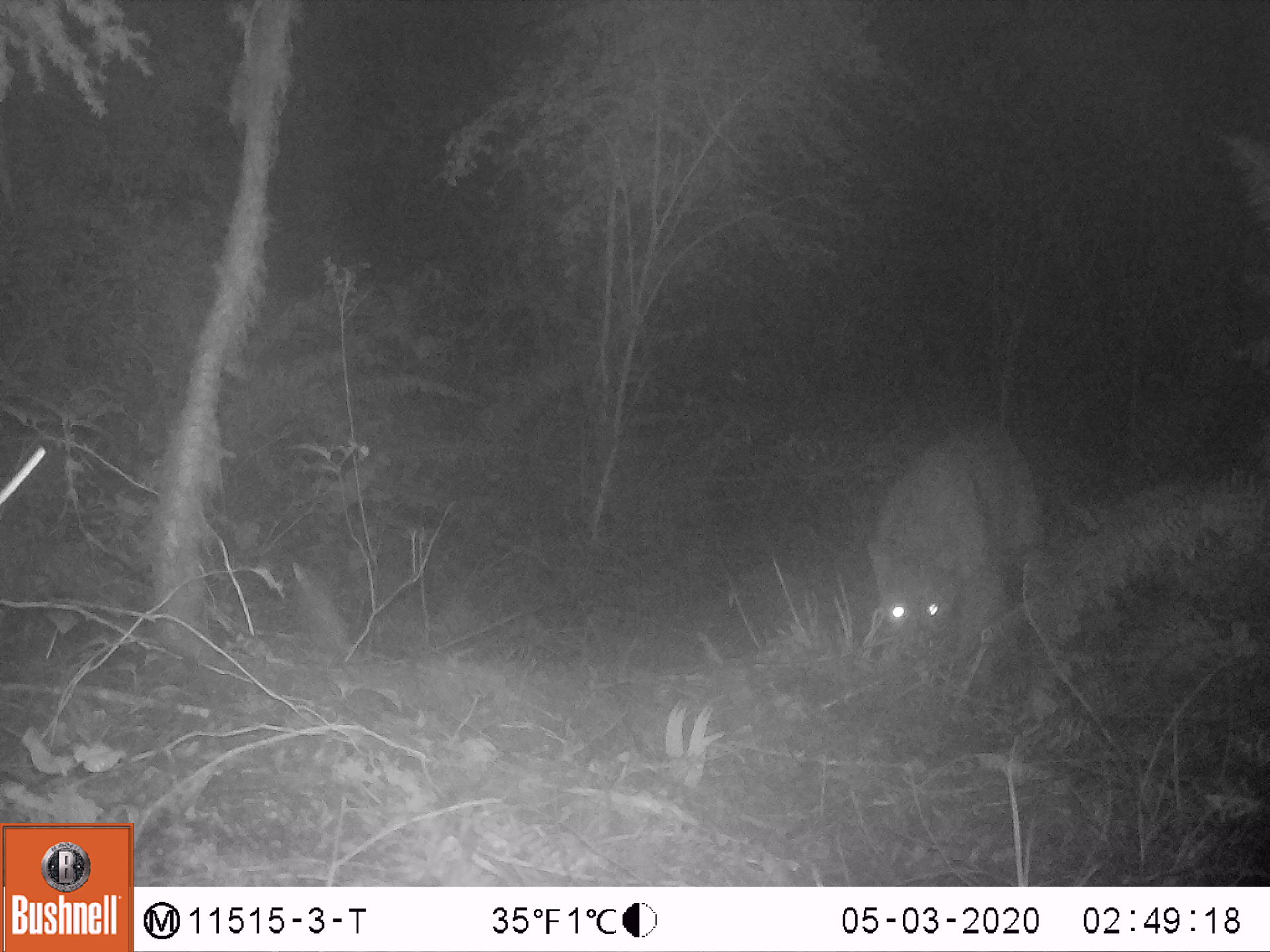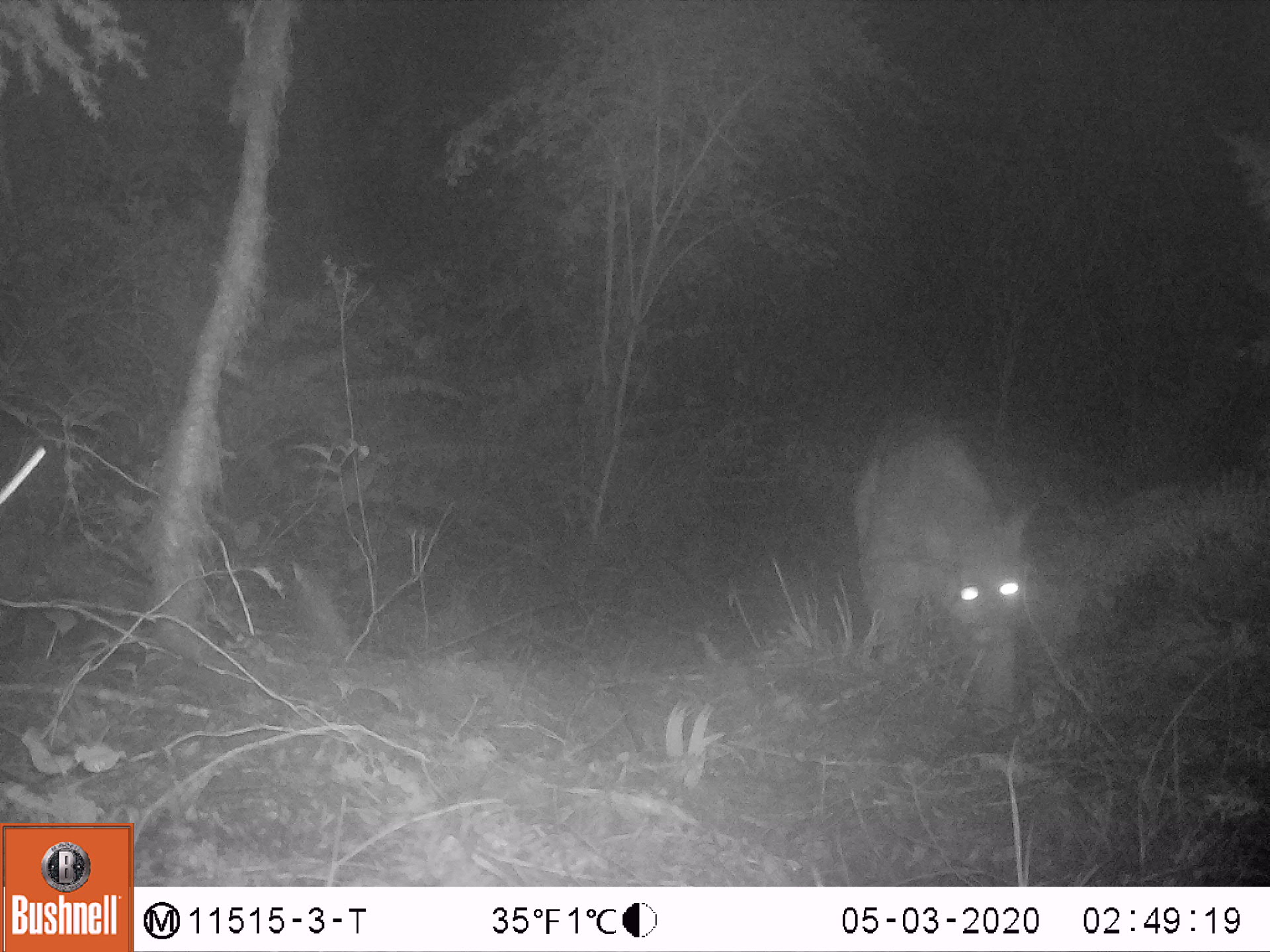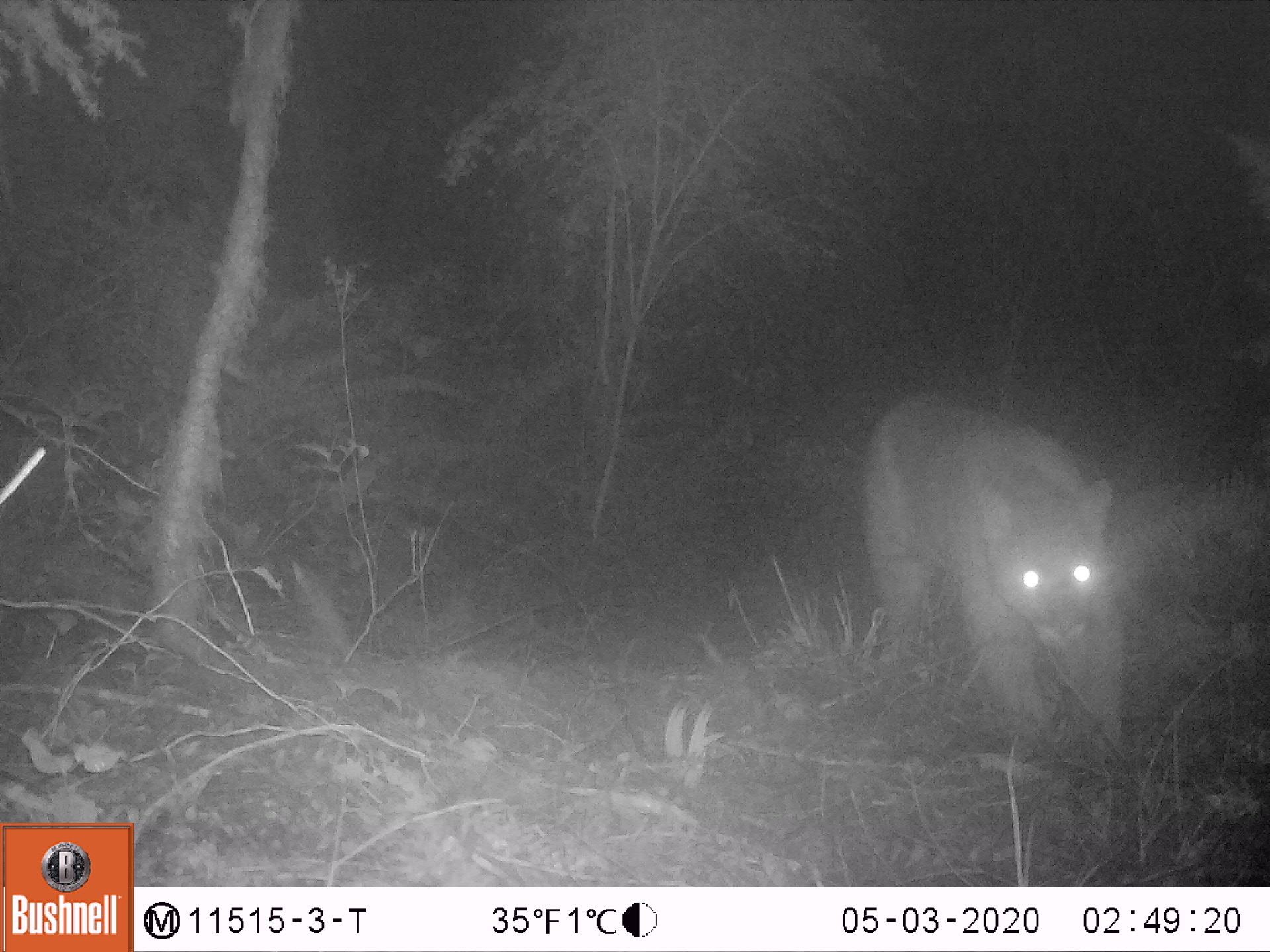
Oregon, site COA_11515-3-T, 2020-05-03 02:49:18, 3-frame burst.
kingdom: Animalia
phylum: Chordata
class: Mammalia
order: Carnivora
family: Felidae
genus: Puma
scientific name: Puma concolor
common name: cougar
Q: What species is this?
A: Cougar (Puma concolor).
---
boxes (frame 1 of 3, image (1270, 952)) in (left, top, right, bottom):
cougar: (855, 413, 1043, 663)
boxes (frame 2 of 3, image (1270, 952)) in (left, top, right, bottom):
cougar: (846, 404, 1053, 740)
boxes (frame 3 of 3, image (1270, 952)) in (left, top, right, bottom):
cougar: (853, 389, 1134, 772)